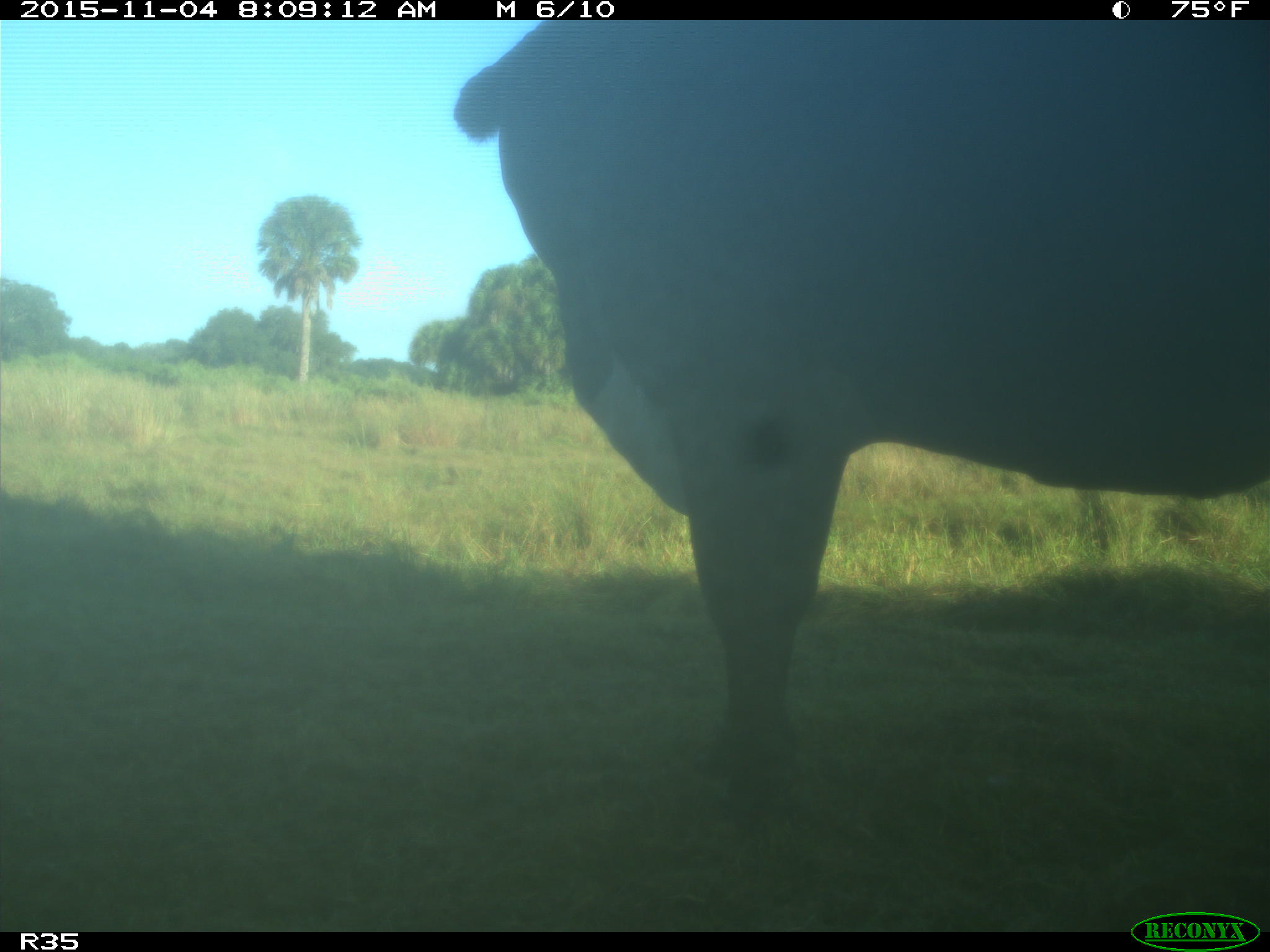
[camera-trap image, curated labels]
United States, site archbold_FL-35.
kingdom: Animalia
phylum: Chordata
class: Mammalia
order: Artiodactyla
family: Bovidae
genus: Bos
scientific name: Bos taurus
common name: domestic cow